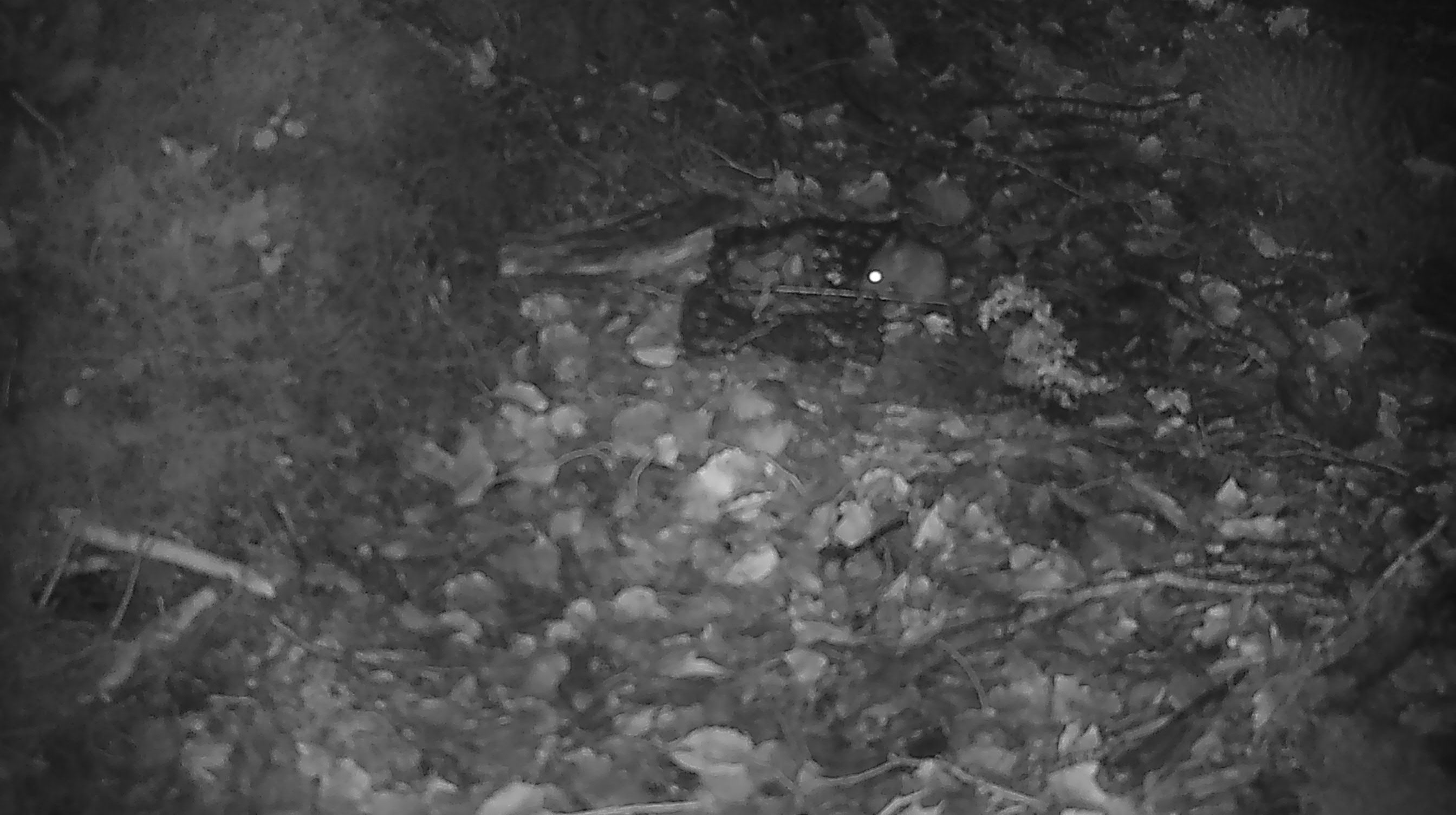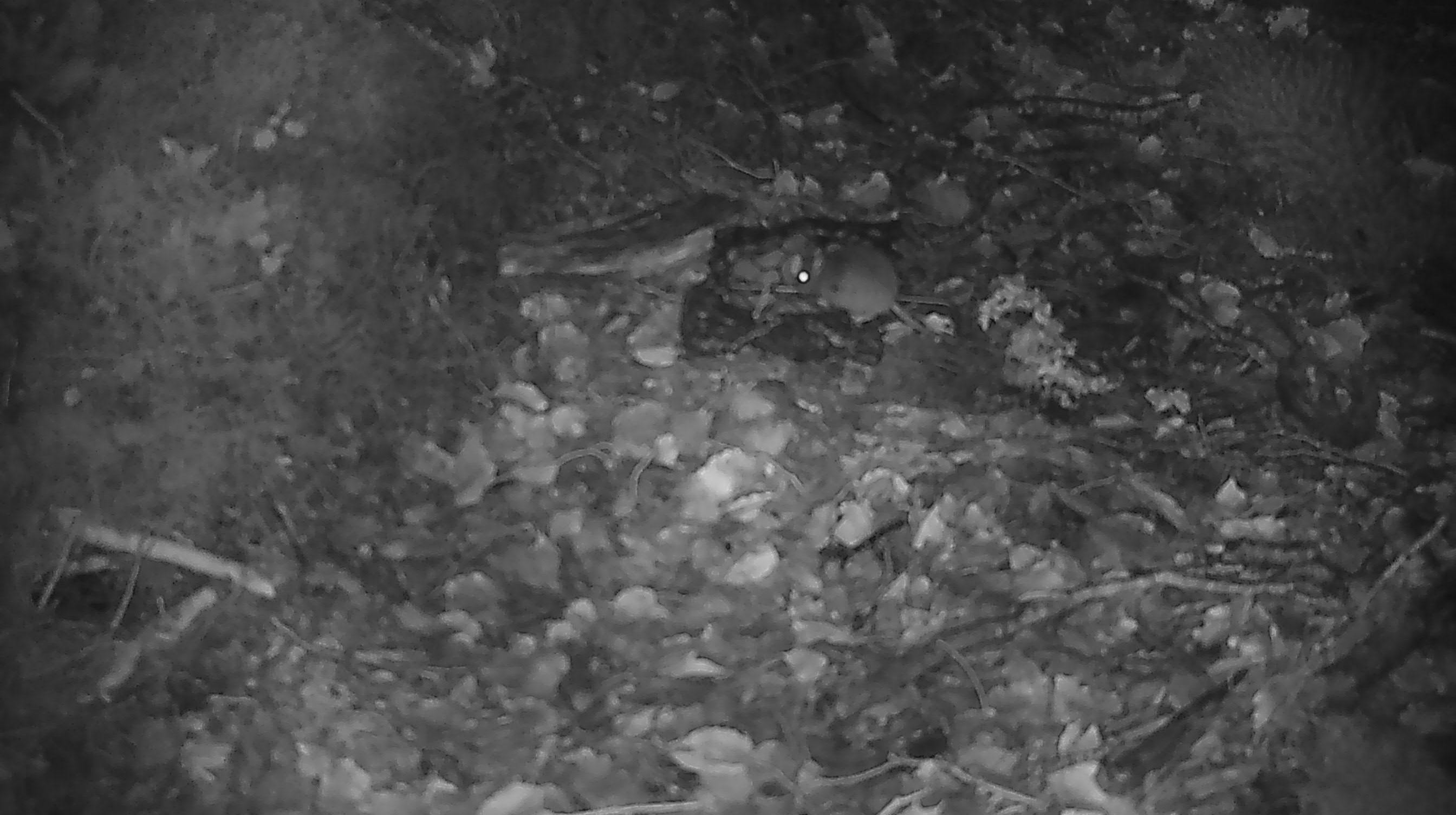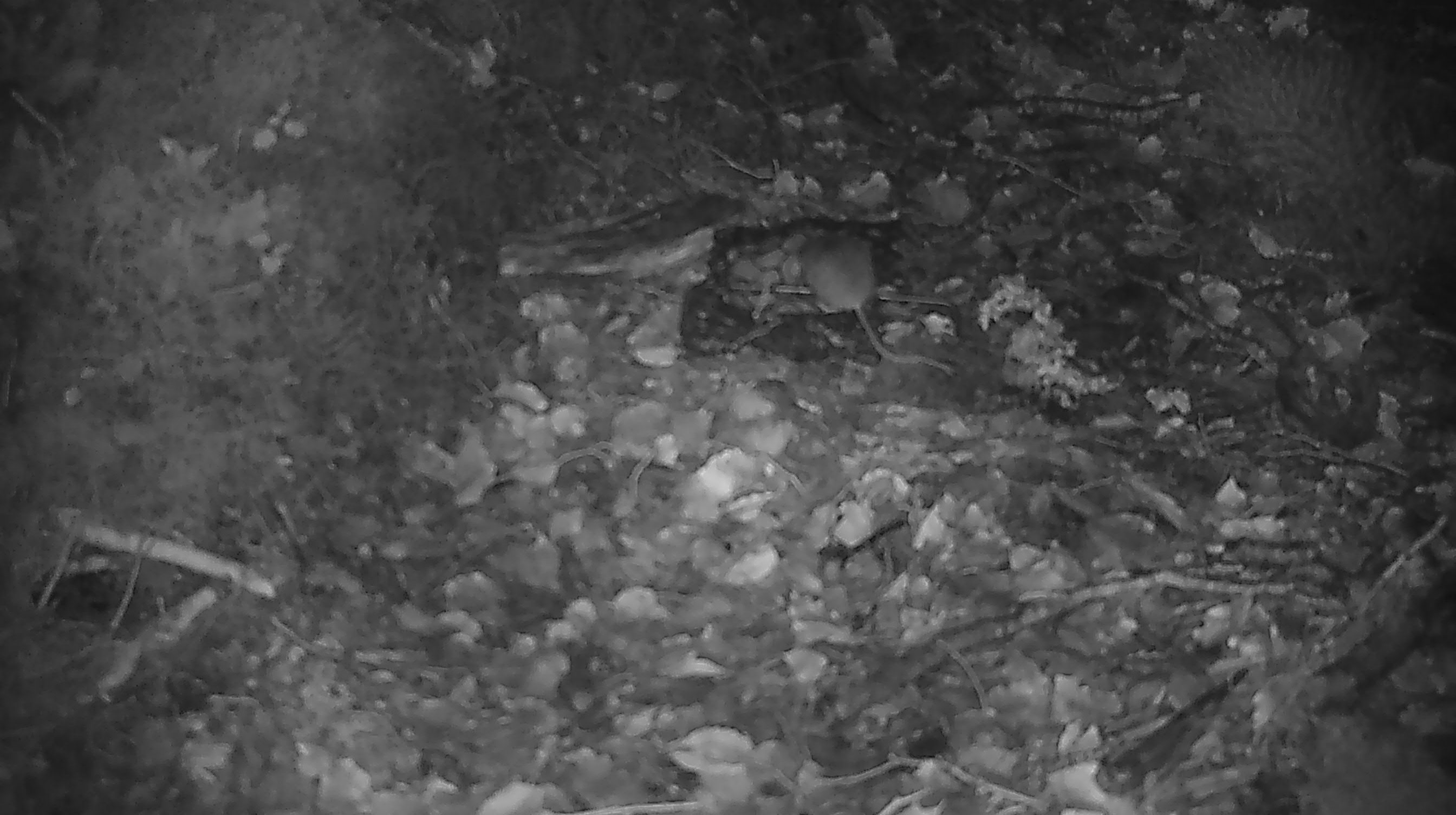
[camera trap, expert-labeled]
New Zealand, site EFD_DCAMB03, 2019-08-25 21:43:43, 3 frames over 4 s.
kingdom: Animalia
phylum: Chordata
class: Mammalia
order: Rodentia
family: Muridae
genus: Mus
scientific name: Mus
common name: mouse